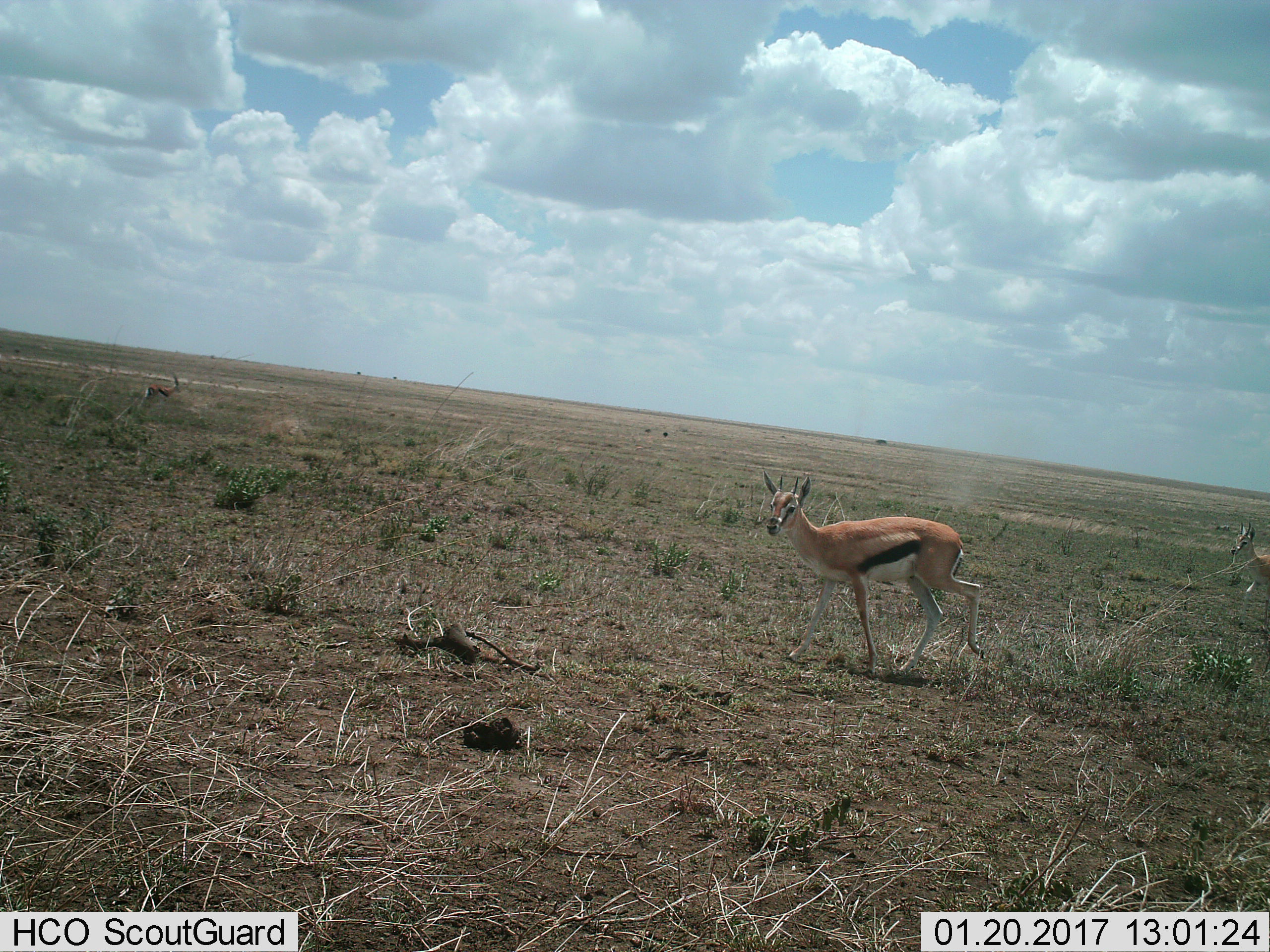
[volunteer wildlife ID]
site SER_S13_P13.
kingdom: Animalia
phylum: Chordata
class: Mammalia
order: Artiodactyla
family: Bovidae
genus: Eudorcas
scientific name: Eudorcas thomsonii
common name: thomson's gazelle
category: gazellethomsons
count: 3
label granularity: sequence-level